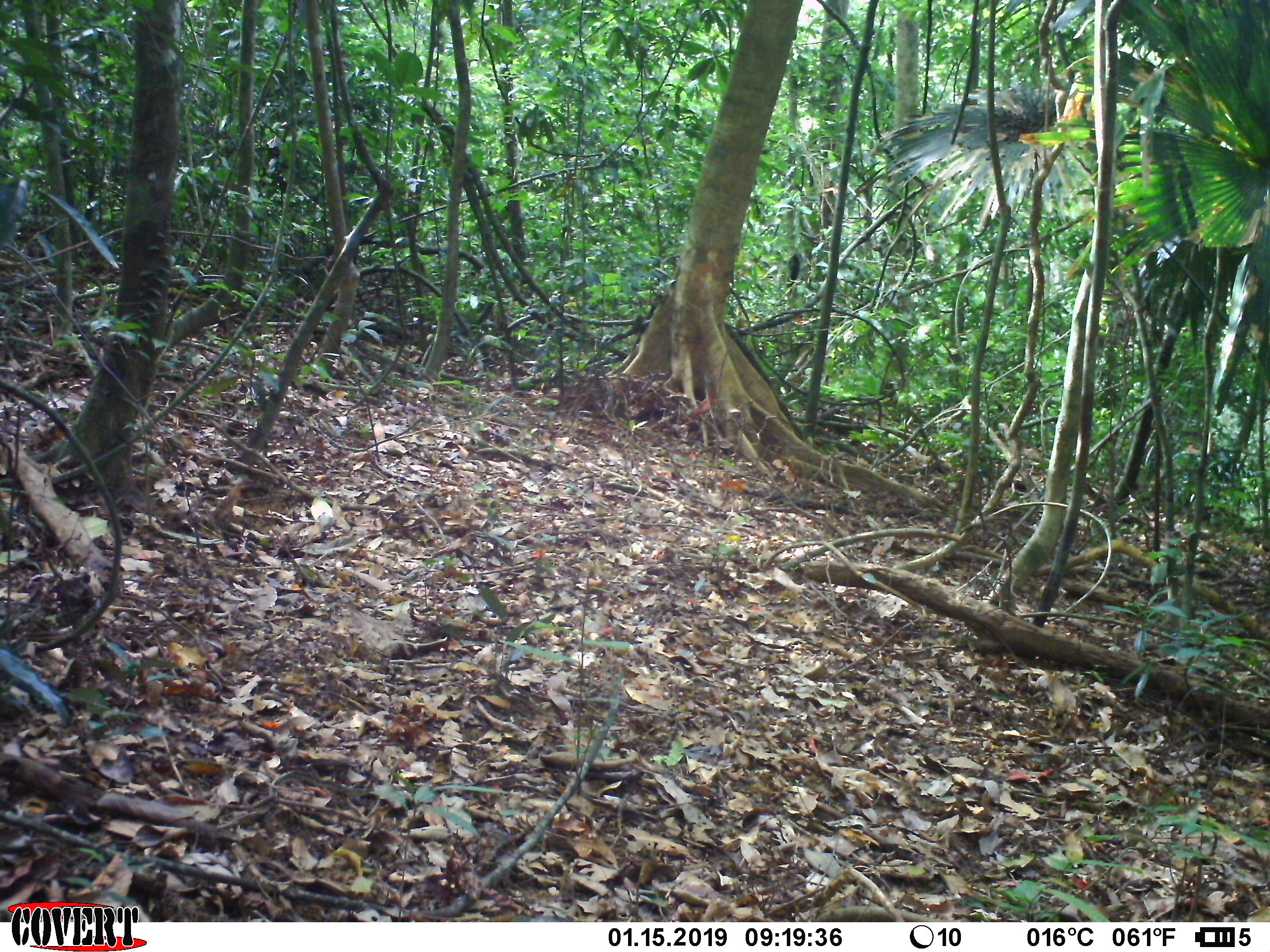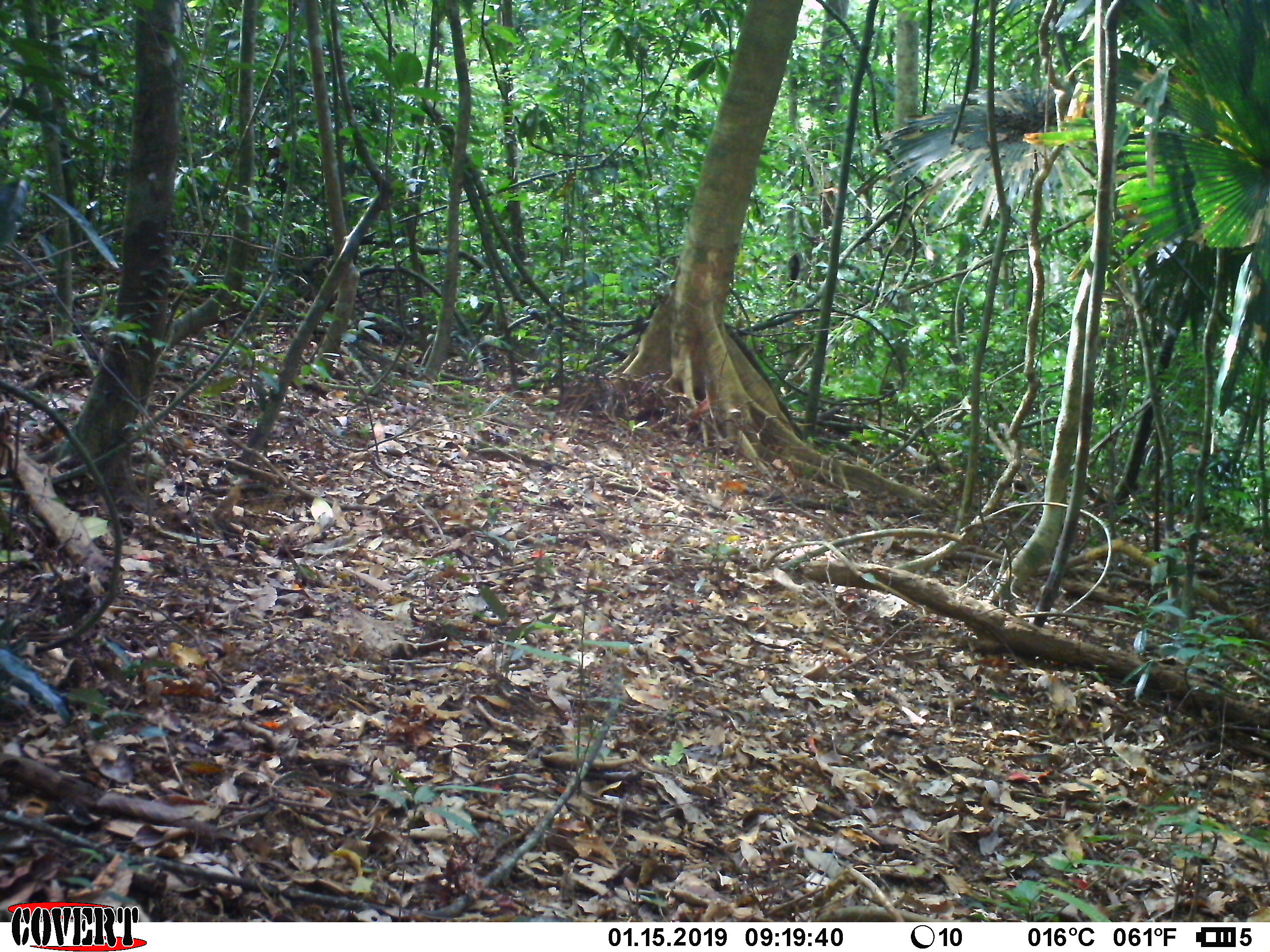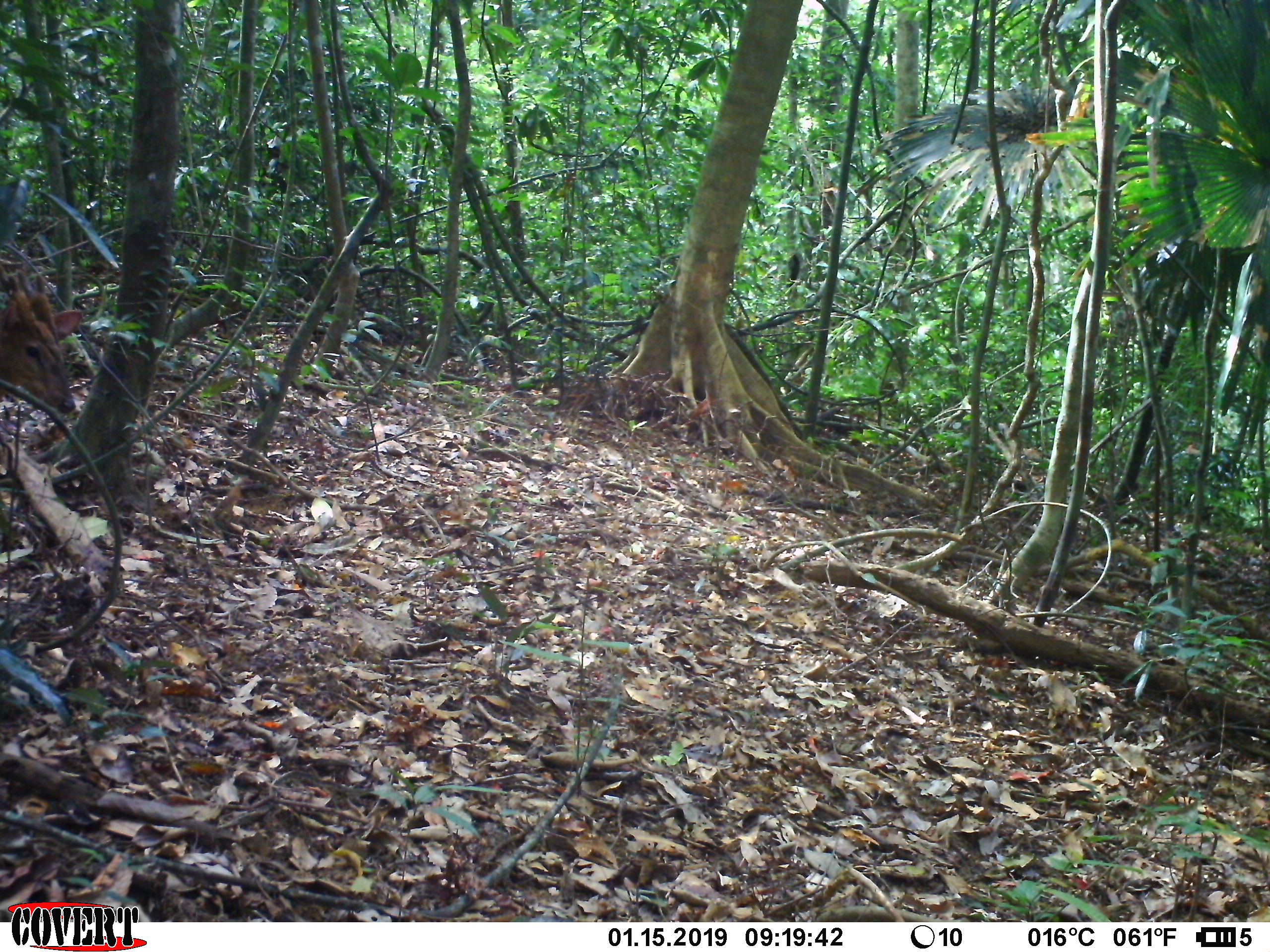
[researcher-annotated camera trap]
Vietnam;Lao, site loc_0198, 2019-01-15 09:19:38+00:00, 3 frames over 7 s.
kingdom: Animalia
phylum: Chordata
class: Mammalia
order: Artiodactyla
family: Cervidae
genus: Muntiacus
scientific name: Muntiacus vuquangensis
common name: large-antlered muntjac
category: large antlered muntjac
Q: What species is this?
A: Large antlered muntjac (large-antlered muntjac) (Muntiacus vuquangensis).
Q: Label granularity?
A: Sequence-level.